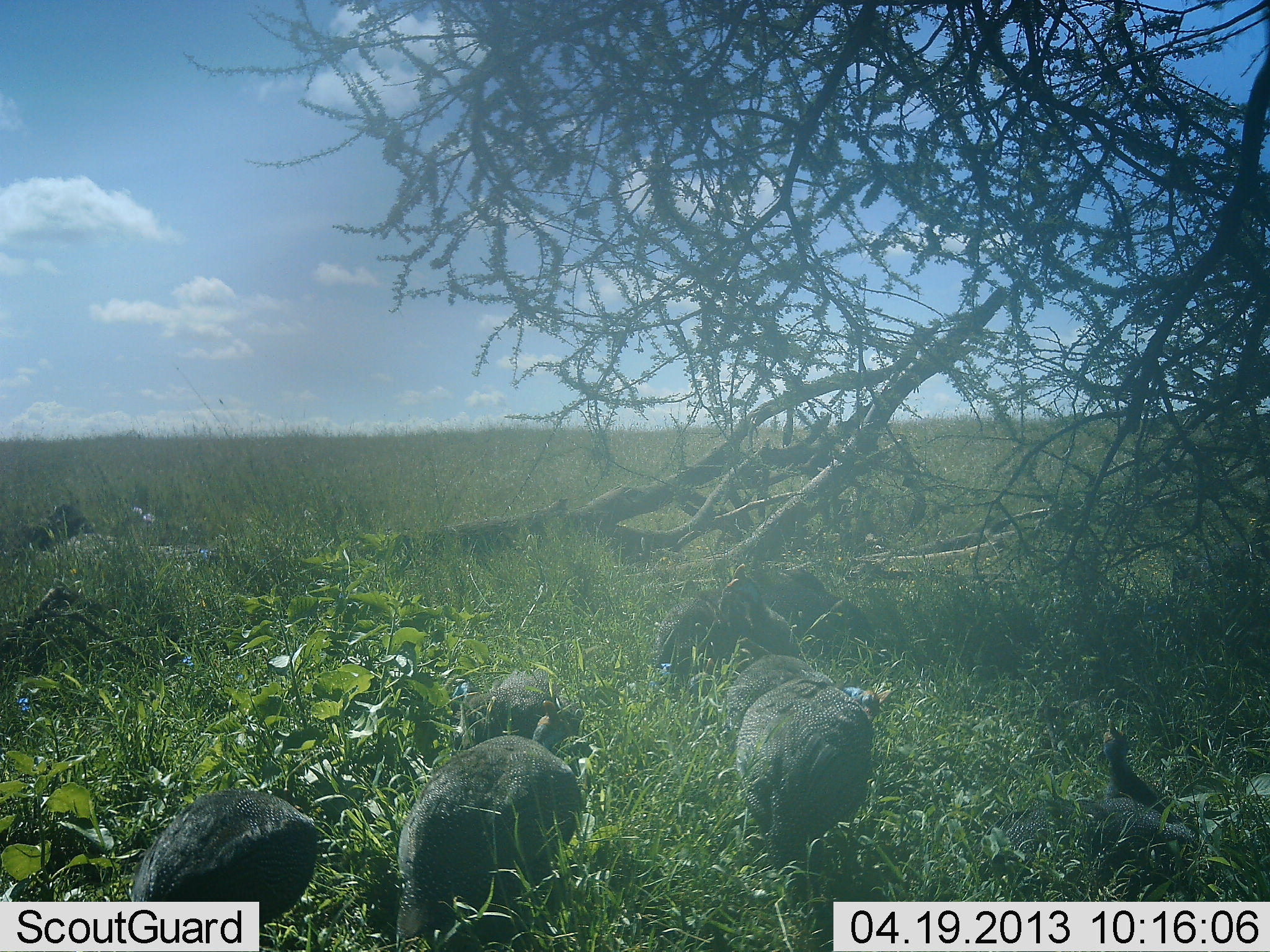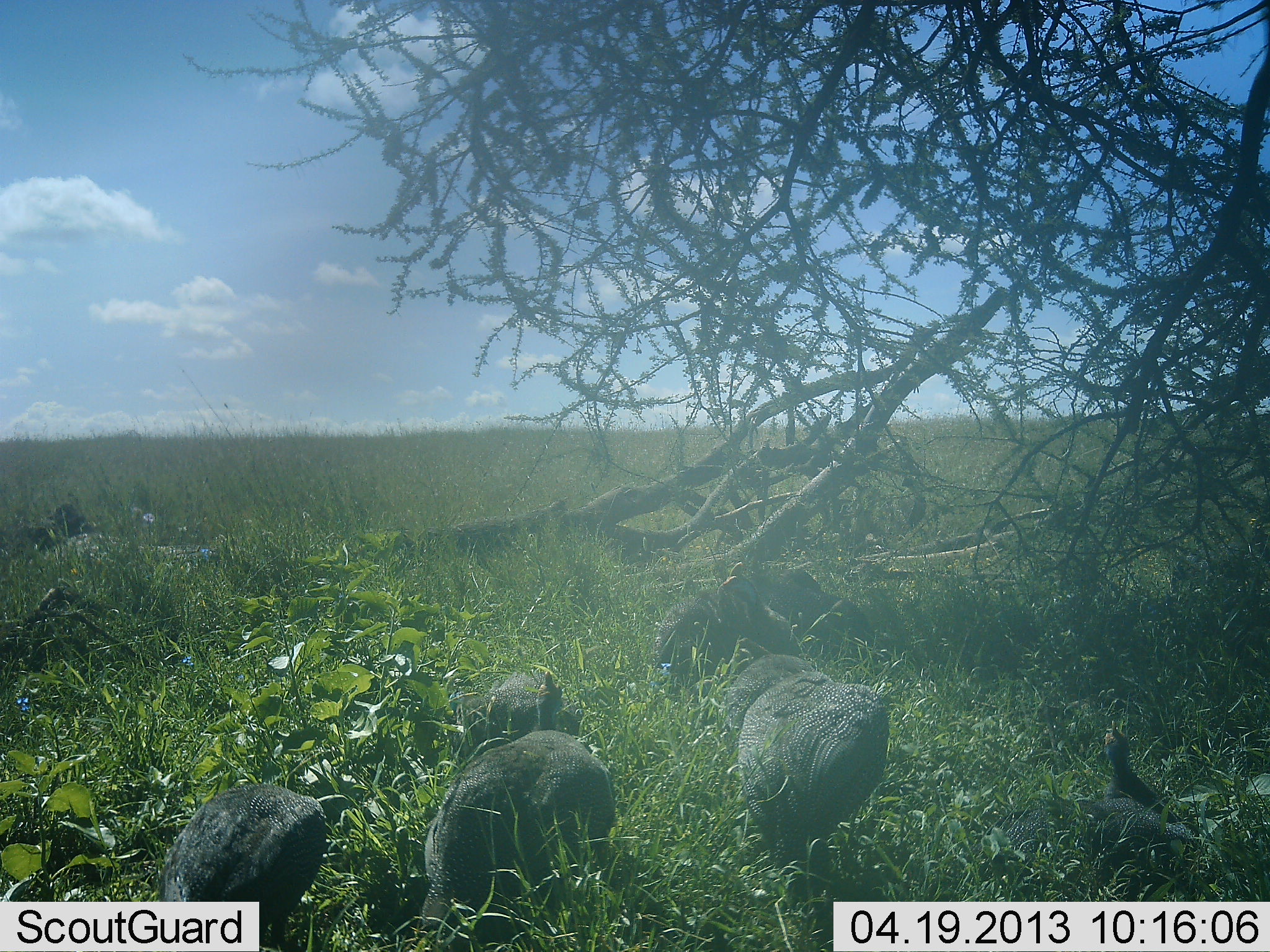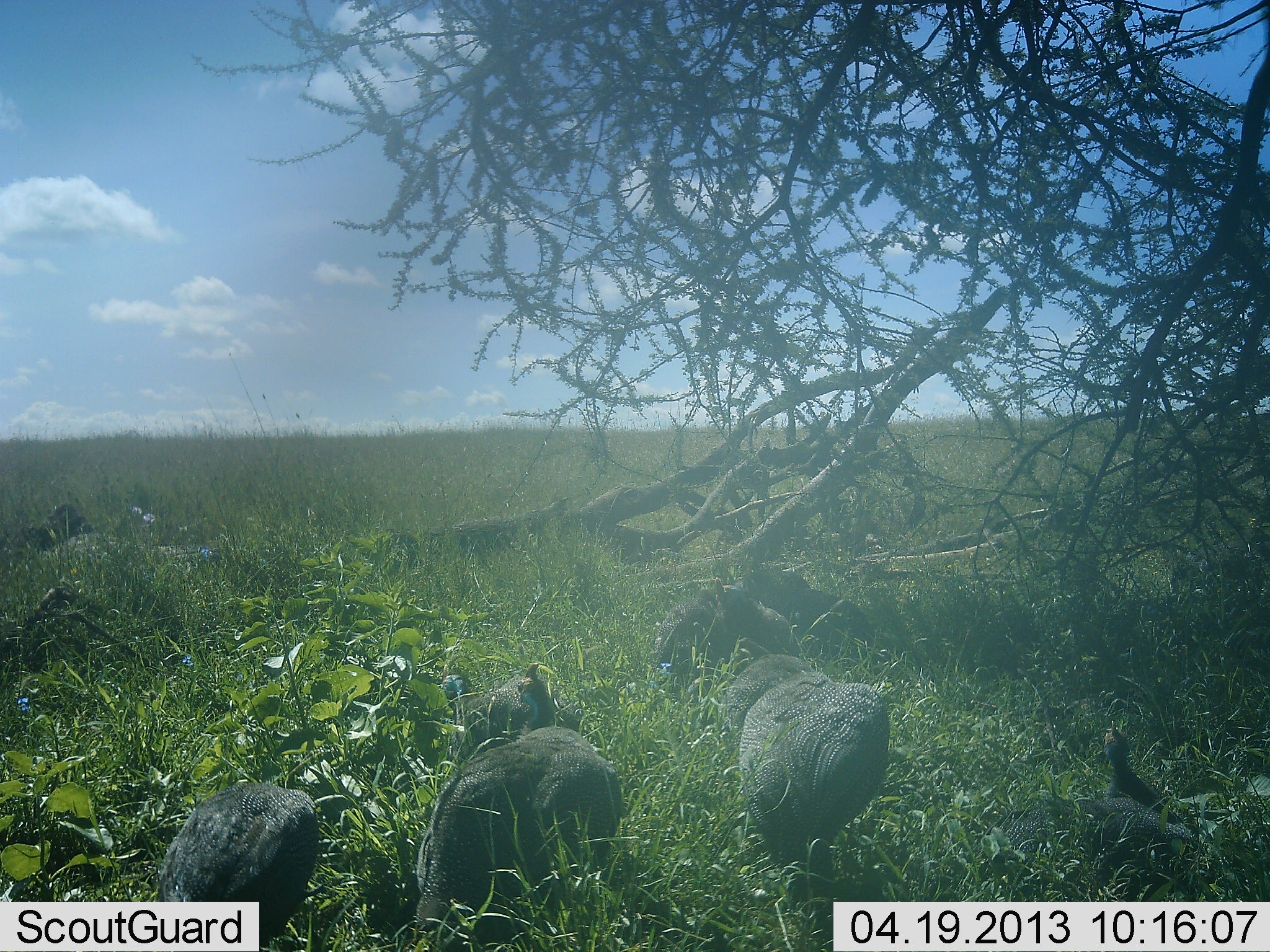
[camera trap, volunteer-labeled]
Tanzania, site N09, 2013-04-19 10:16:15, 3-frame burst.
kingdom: Animalia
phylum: Chordata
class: Aves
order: Galliformes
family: Numididae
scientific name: Numididae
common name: guinea fowl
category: guineafowl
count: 7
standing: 39%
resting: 22%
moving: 22%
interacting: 0%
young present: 0%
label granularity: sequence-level